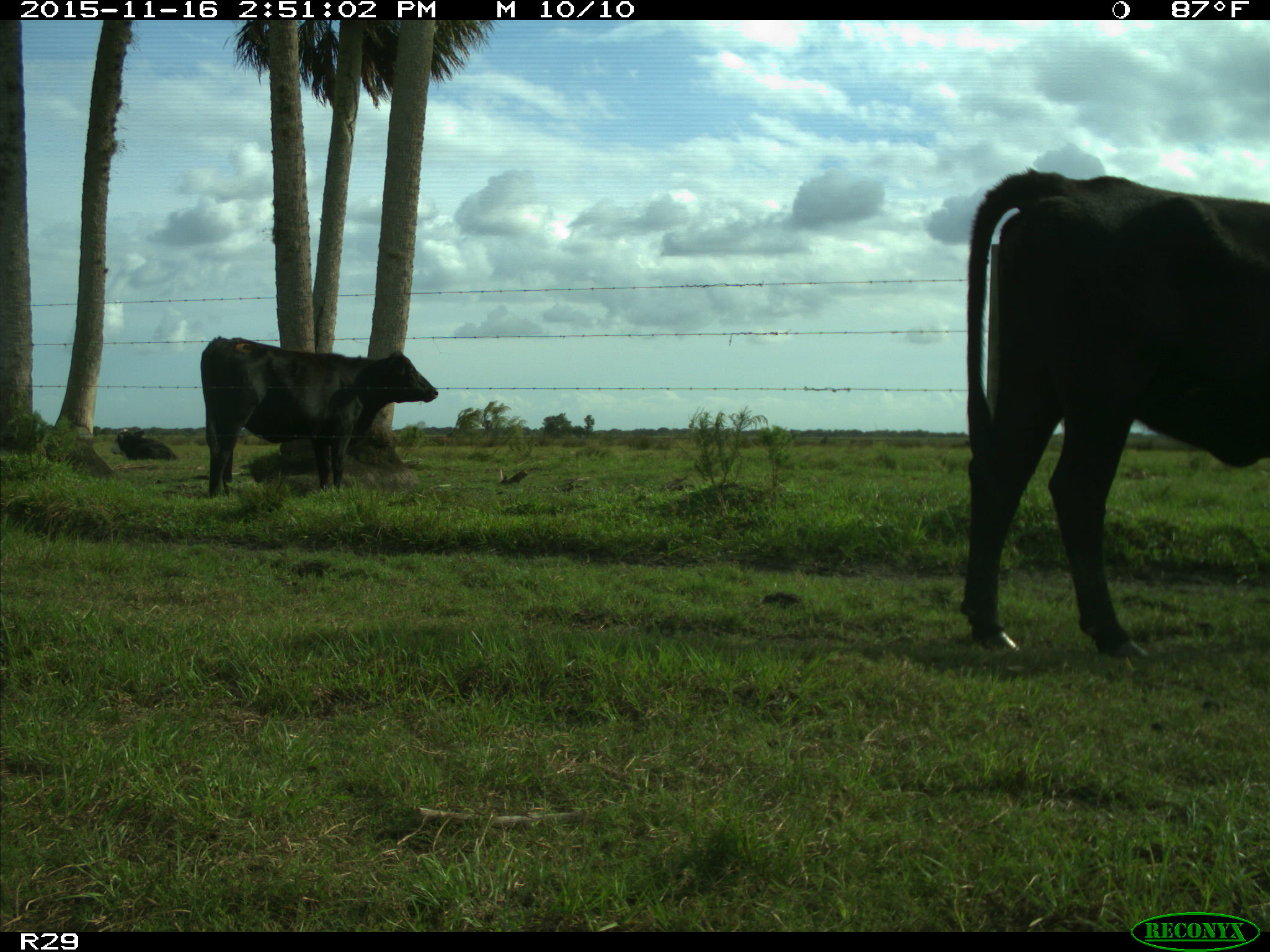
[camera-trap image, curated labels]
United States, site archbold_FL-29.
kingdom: Animalia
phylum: Chordata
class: Mammalia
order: Artiodactyla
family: Bovidae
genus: Bos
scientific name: Bos taurus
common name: domestic cow